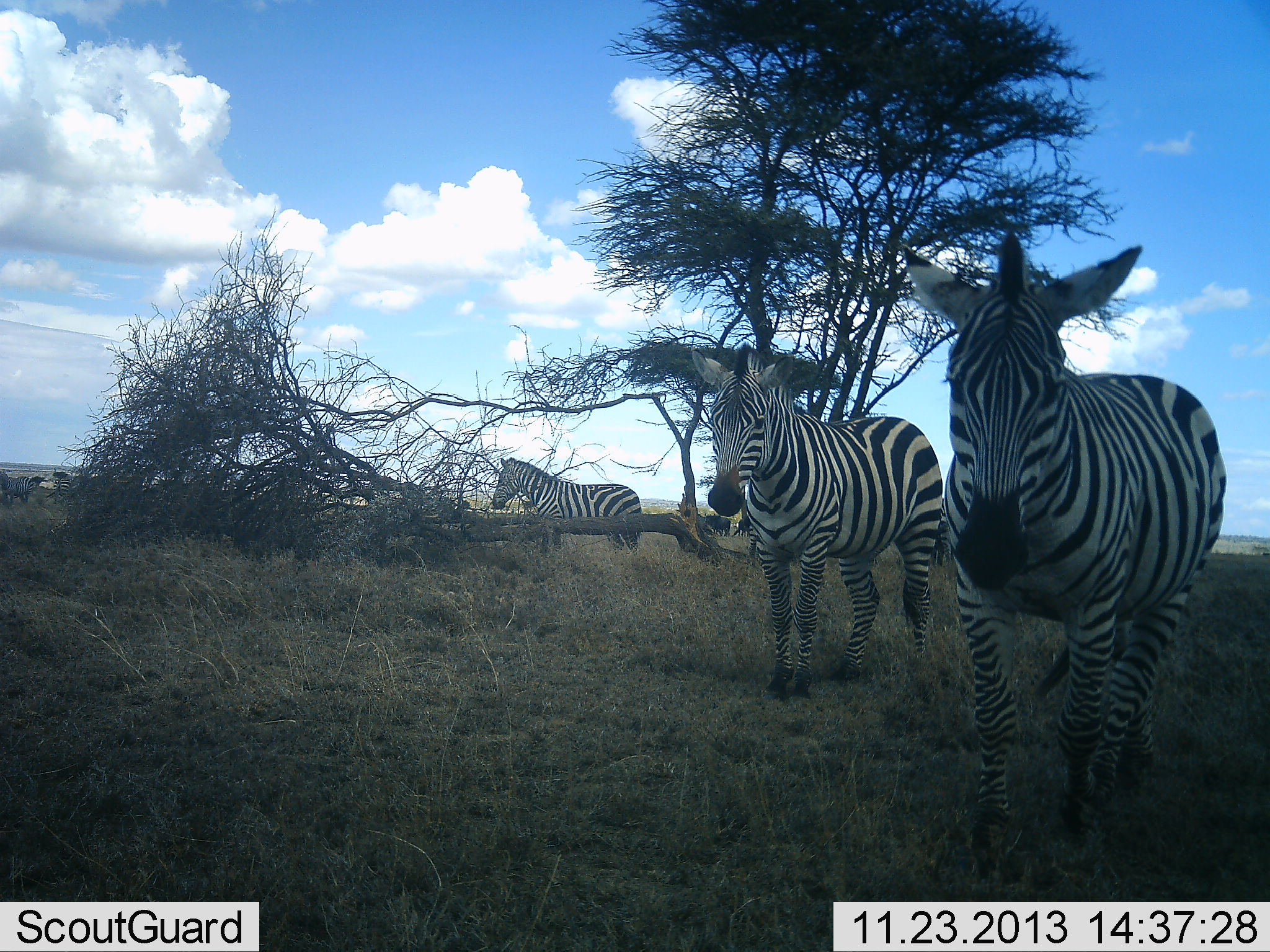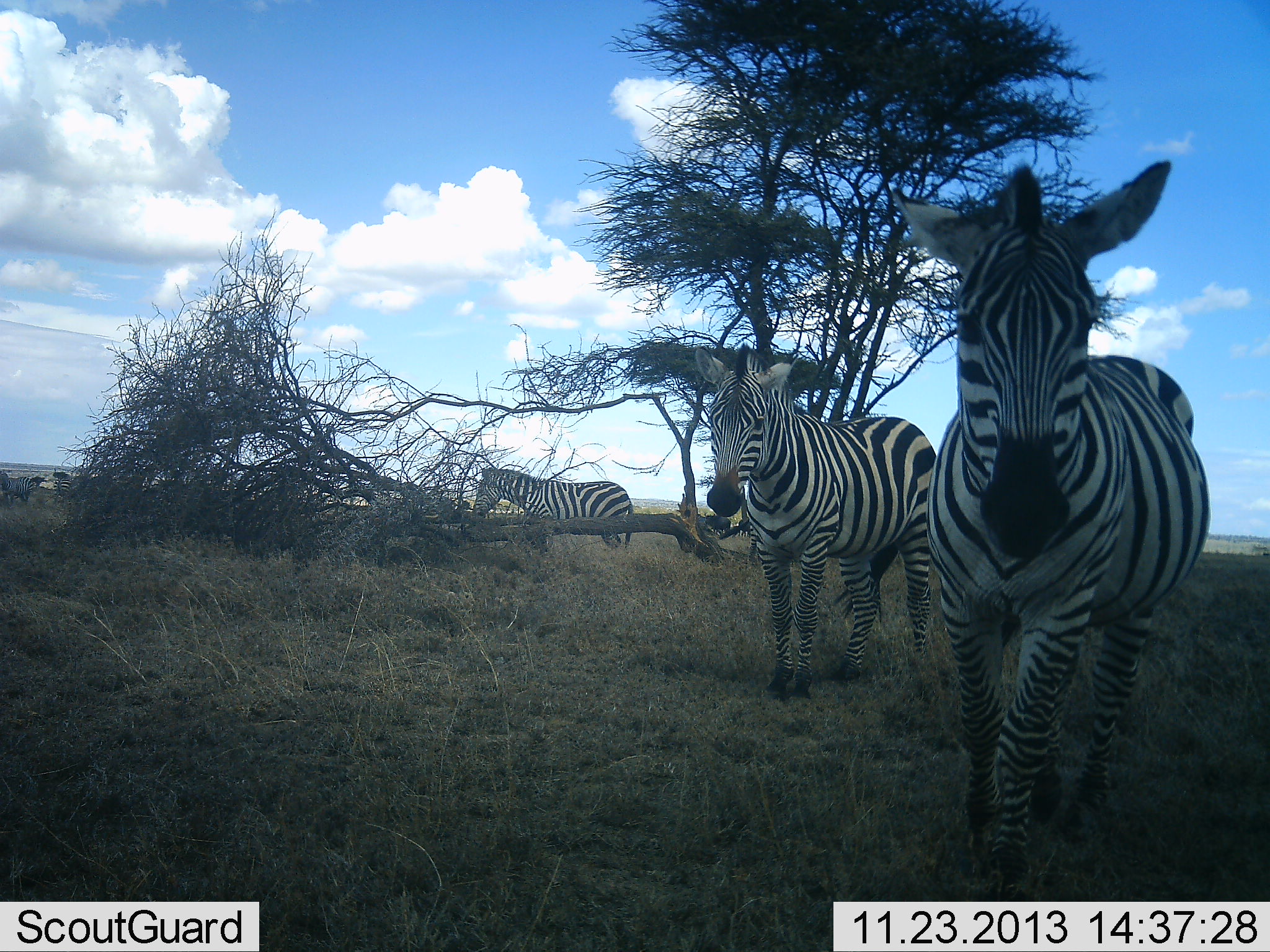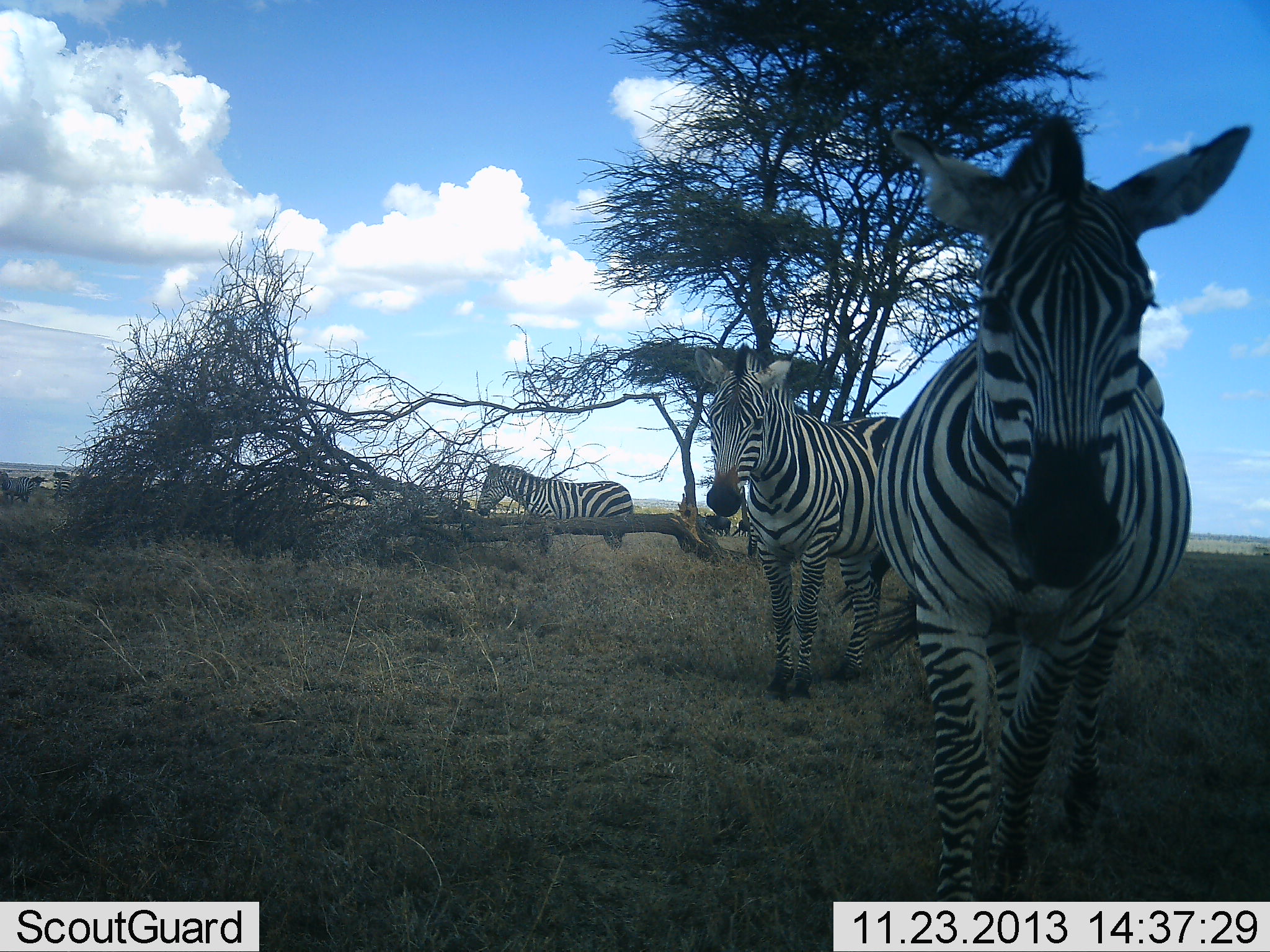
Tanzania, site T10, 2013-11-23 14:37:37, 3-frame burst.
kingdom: Animalia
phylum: Chordata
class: Mammalia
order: Perissodactyla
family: Equidae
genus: Equus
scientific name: Equus quagga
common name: plains zebra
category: zebra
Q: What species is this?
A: Zebra (plains zebra) (Equus quagga).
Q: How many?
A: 3.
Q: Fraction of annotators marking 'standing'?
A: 91%.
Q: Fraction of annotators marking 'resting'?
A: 9%.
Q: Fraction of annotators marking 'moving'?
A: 82%.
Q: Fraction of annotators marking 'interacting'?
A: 0%.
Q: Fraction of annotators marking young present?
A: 0%.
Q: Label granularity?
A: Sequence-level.